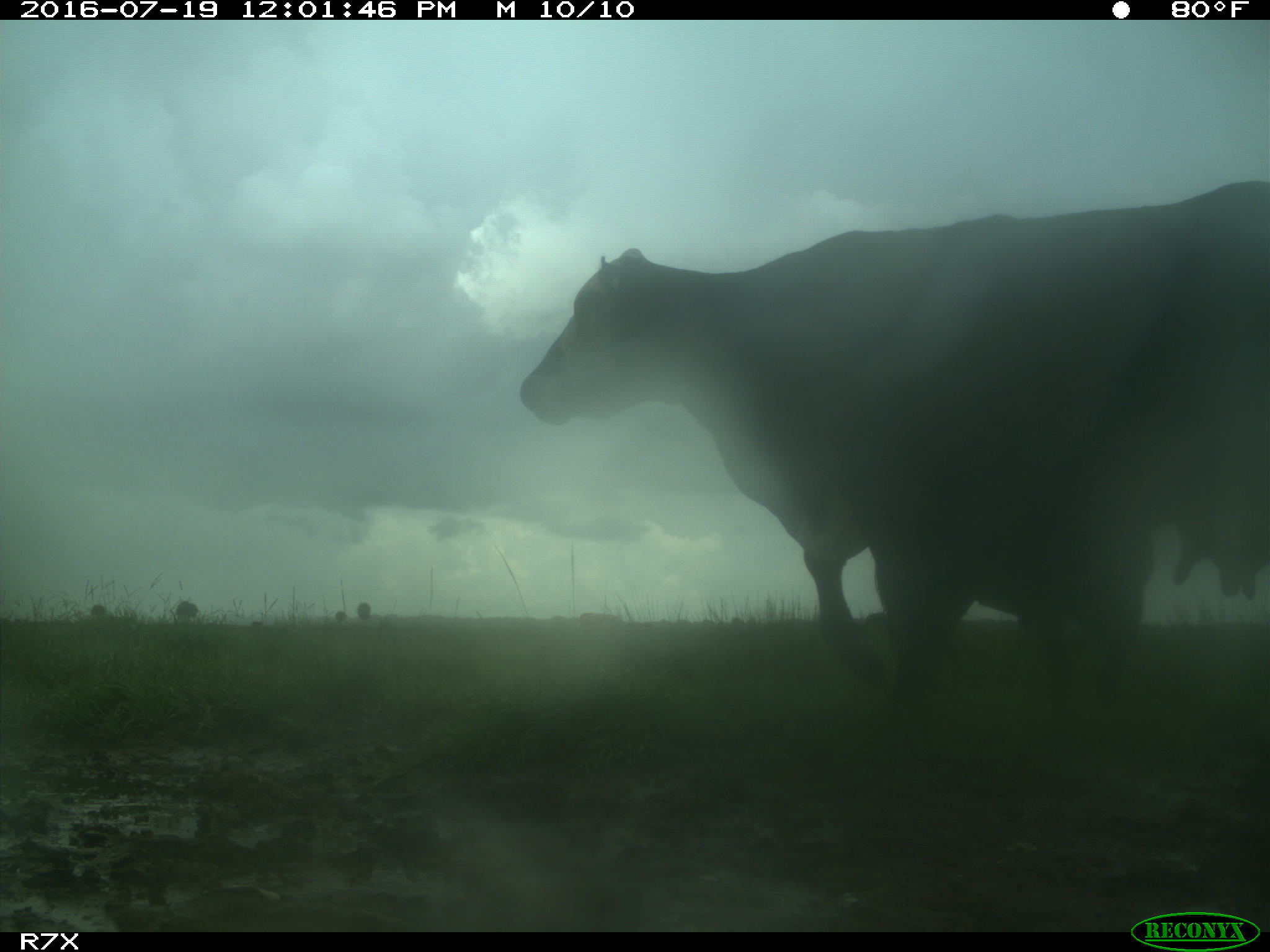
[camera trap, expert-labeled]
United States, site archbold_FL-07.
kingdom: Animalia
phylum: Chordata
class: Mammalia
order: Artiodactyla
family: Bovidae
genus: Bos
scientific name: Bos taurus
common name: domestic cow